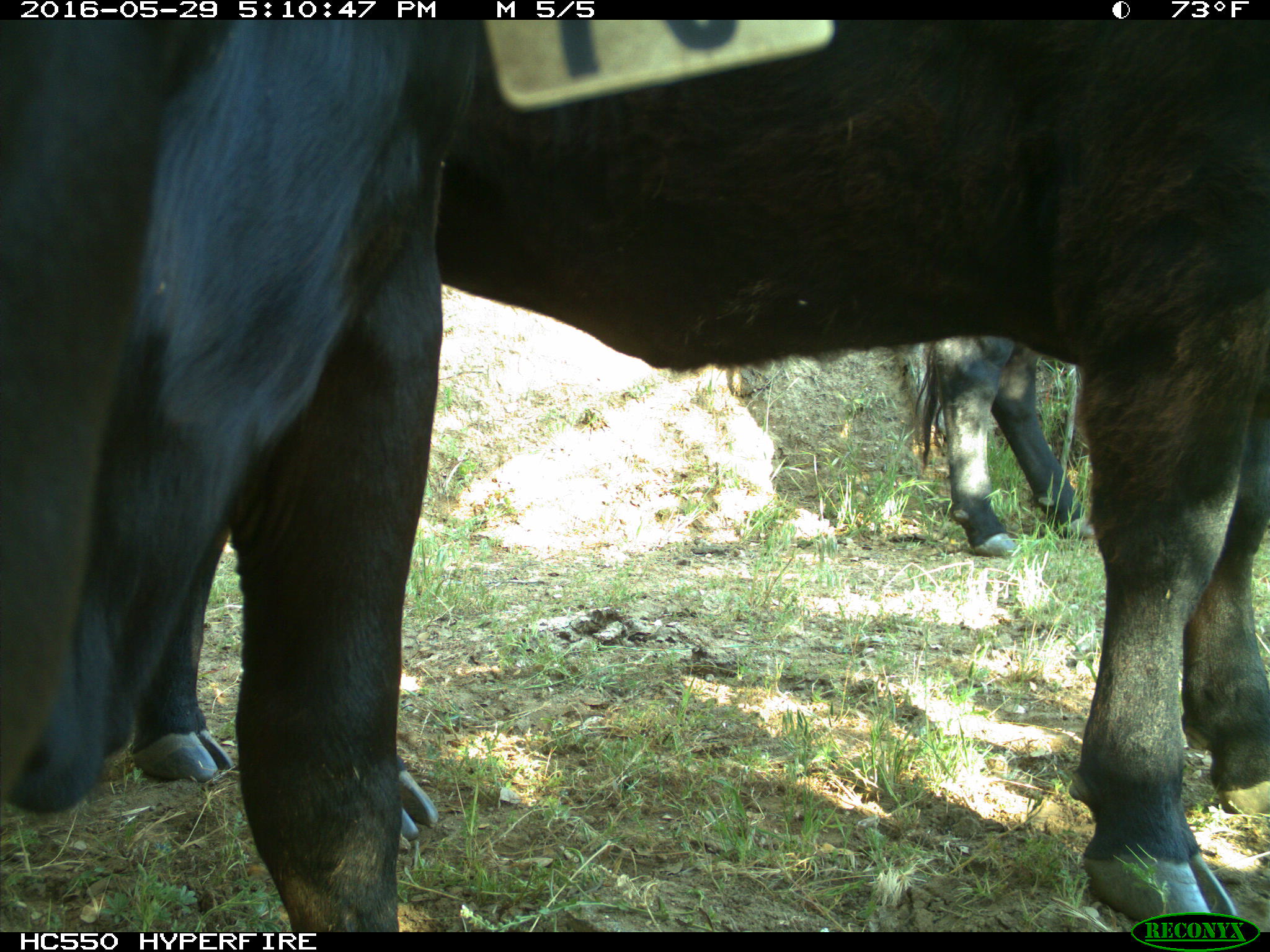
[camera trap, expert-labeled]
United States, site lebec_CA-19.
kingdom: Animalia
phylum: Chordata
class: Mammalia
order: Artiodactyla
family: Bovidae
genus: Bos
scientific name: Bos taurus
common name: domestic cow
Bos taurus (domestic cow).